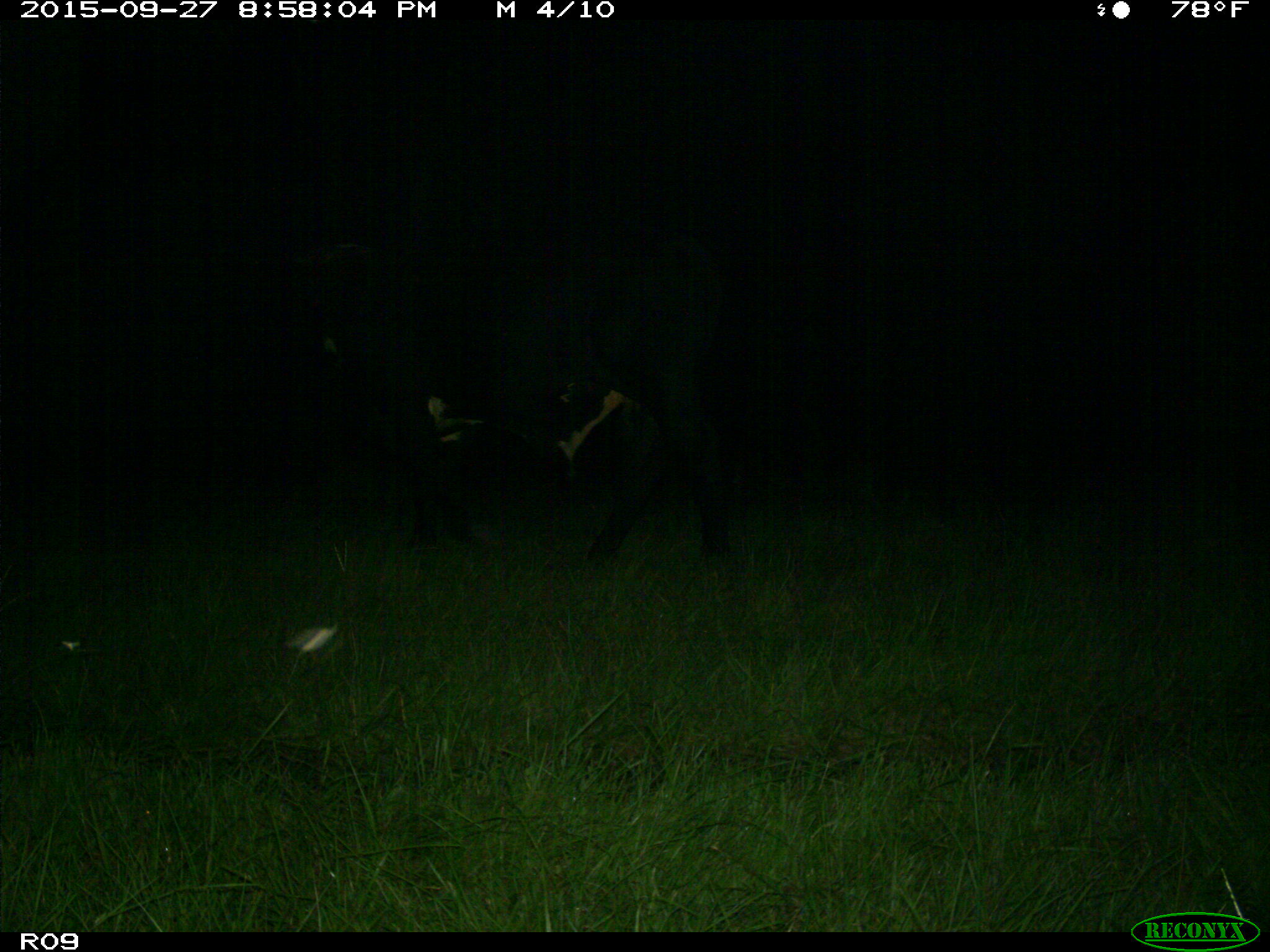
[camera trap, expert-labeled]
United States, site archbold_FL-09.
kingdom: Animalia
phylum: Chordata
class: Mammalia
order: Artiodactyla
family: Bovidae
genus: Bos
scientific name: Bos taurus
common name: domestic cow